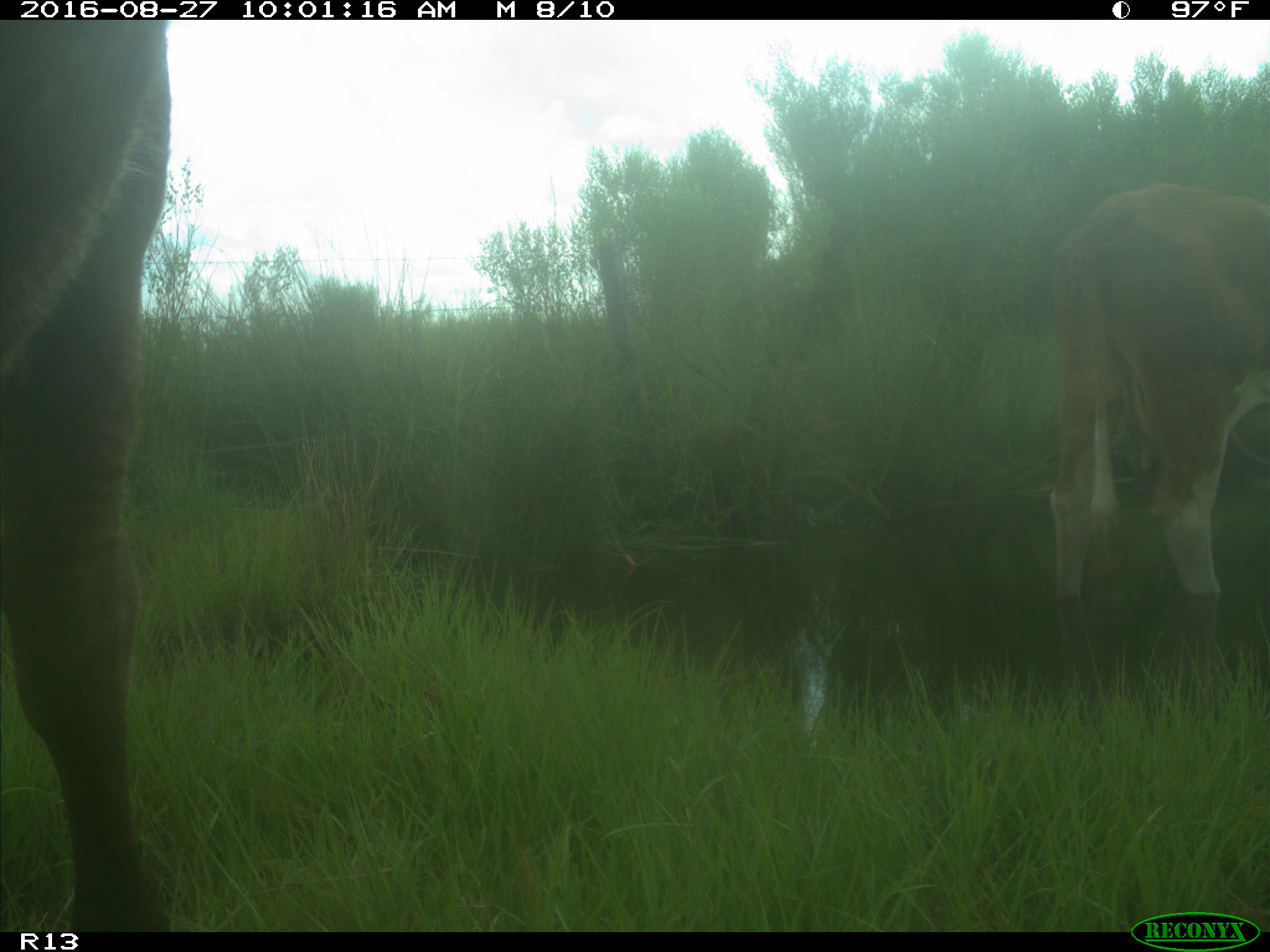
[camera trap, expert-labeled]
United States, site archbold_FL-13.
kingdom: Animalia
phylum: Chordata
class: Mammalia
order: Artiodactyla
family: Bovidae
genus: Bos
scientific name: Bos taurus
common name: domestic cow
Bos taurus (domestic cow).